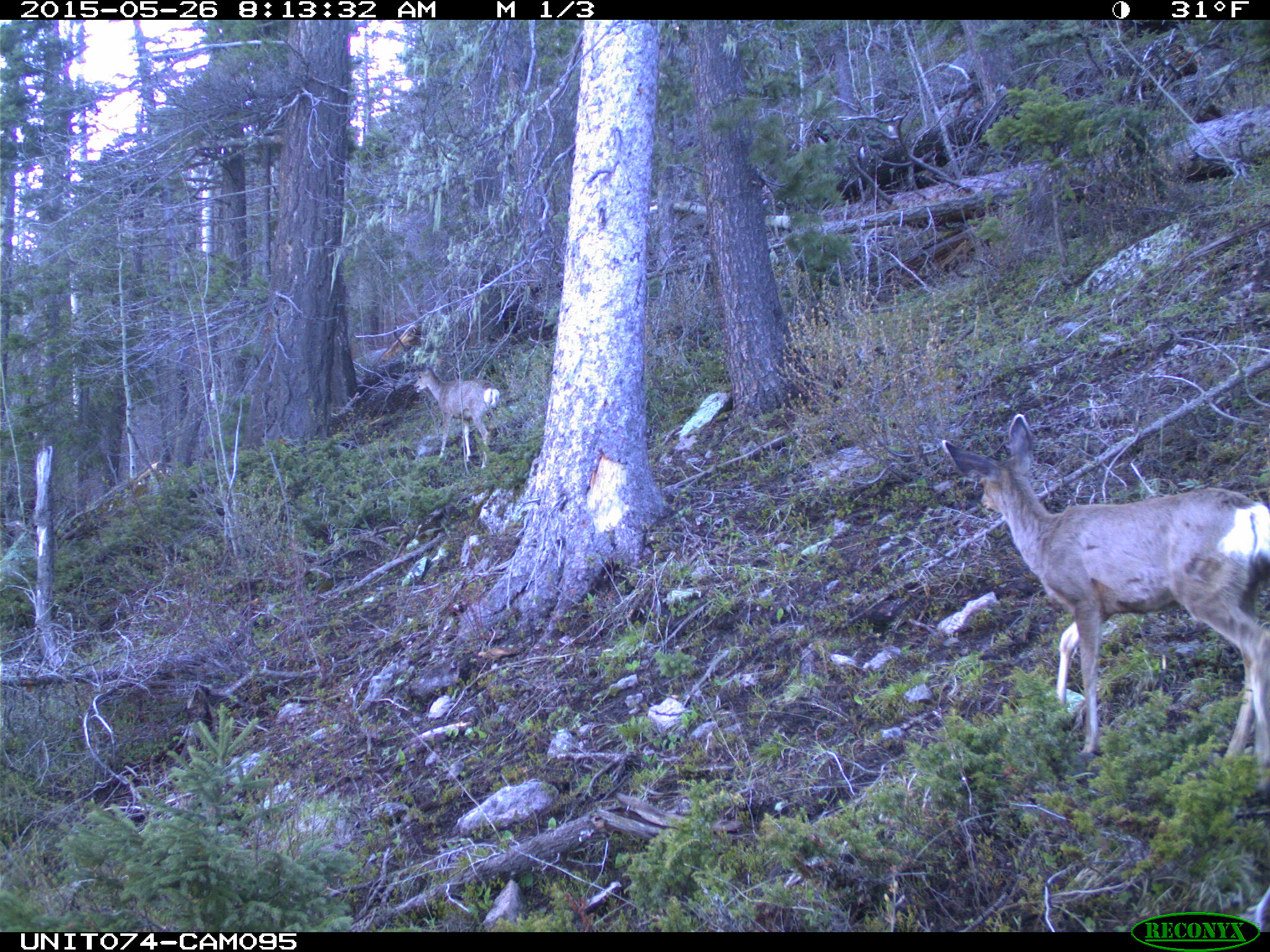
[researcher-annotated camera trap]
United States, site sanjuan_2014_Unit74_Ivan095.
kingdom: Animalia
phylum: Chordata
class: Mammalia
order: Artiodactyla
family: Cervidae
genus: Odocoileus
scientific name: Odocoileus hemionus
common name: mule deer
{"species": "Odocoileus hemionus (mule deer)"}